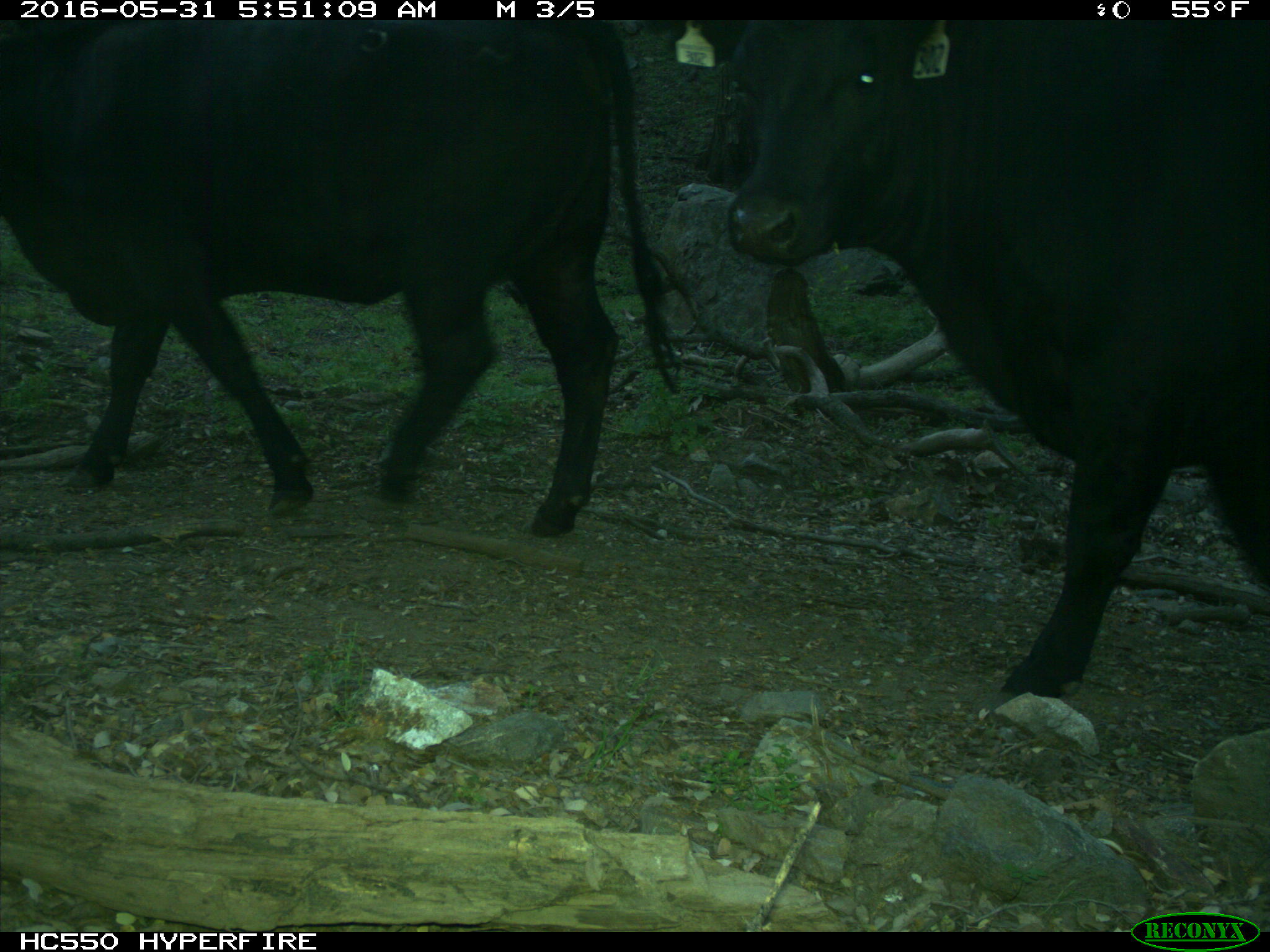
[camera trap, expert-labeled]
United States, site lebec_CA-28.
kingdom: Animalia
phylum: Chordata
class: Mammalia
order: Artiodactyla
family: Bovidae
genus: Bos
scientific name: Bos taurus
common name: domestic cow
Bos taurus (domestic cow).